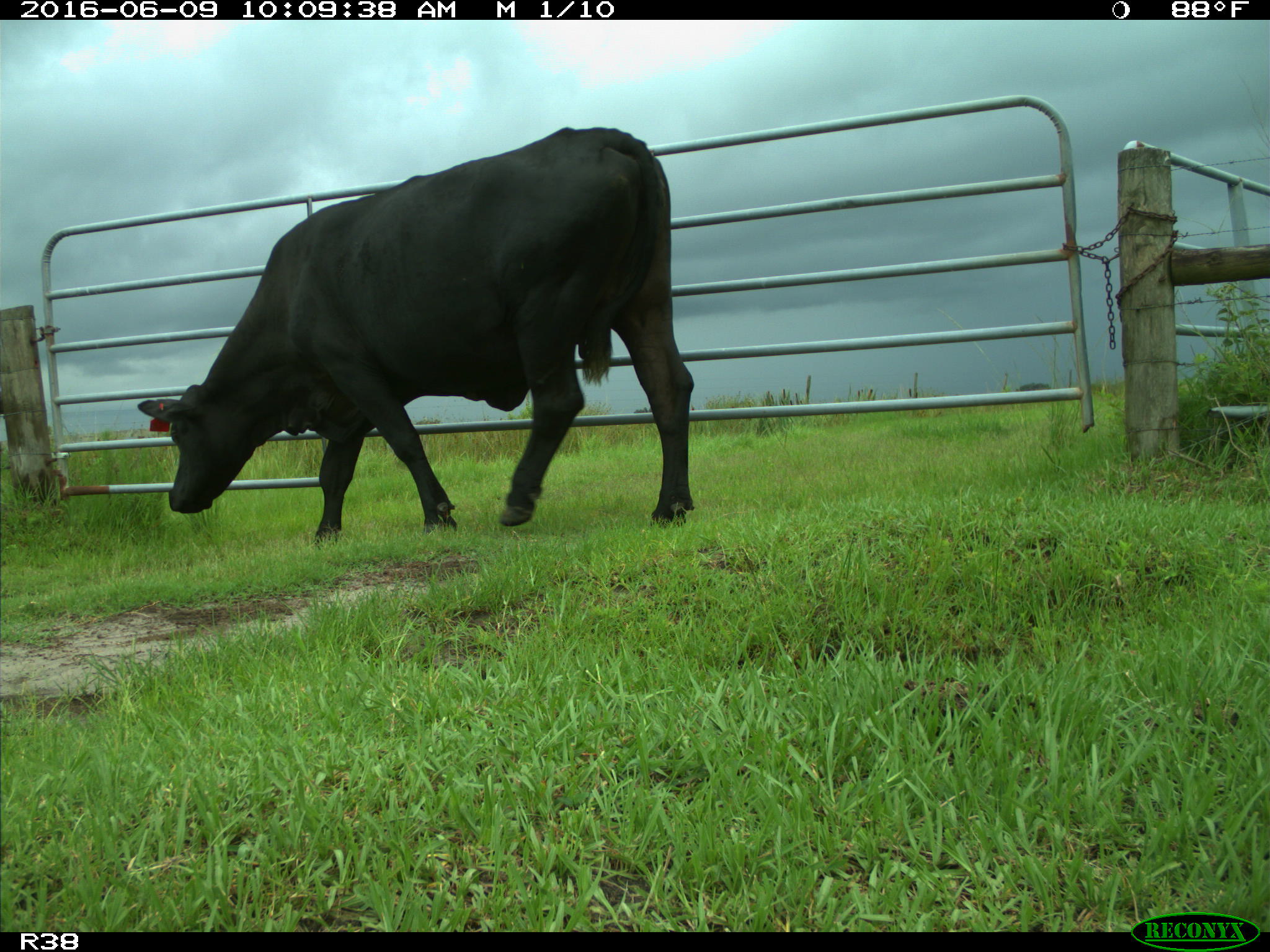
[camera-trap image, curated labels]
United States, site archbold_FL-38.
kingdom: Animalia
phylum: Chordata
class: Mammalia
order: Artiodactyla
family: Bovidae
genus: Bos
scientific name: Bos taurus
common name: domestic cow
Bos taurus (domestic cow).